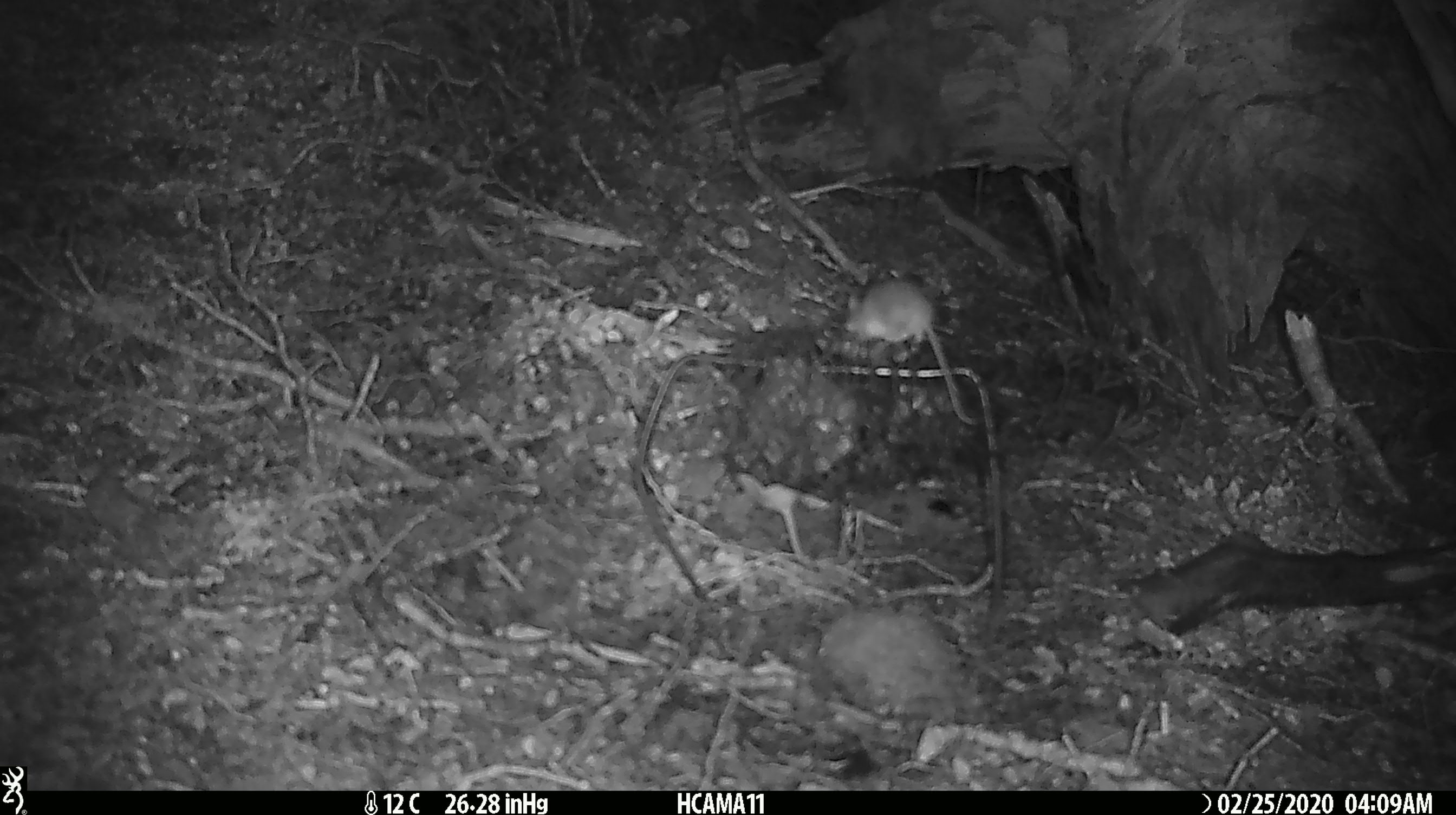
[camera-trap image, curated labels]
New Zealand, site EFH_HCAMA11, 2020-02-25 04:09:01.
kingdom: Animalia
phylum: Chordata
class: Mammalia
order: Rodentia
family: Muridae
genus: Mus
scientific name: Mus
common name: mouse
Mouse (Mus).